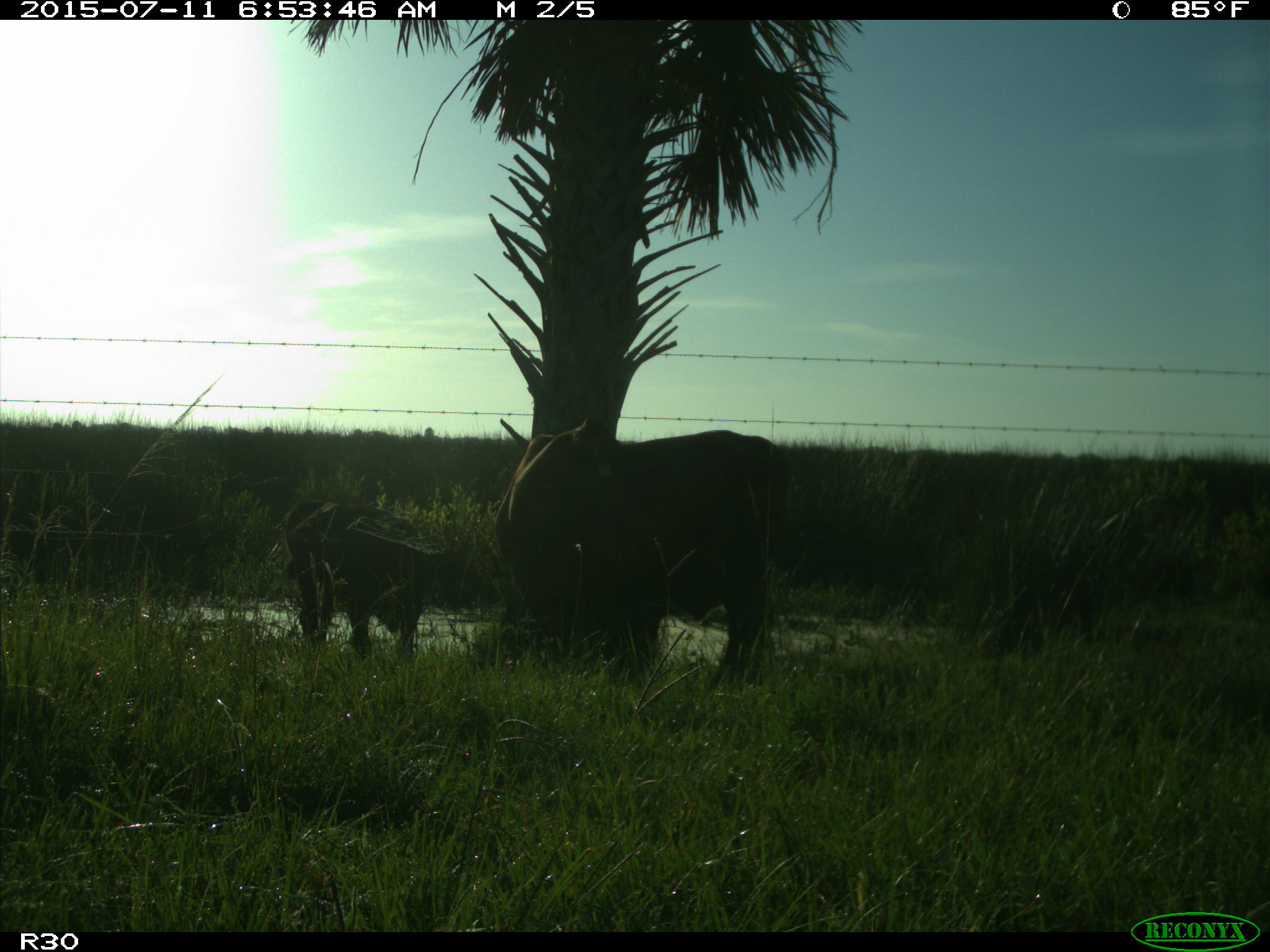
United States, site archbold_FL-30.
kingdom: Animalia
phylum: Chordata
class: Mammalia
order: Artiodactyla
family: Bovidae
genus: Bos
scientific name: Bos taurus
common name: domestic cow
Bos taurus (domestic cow).